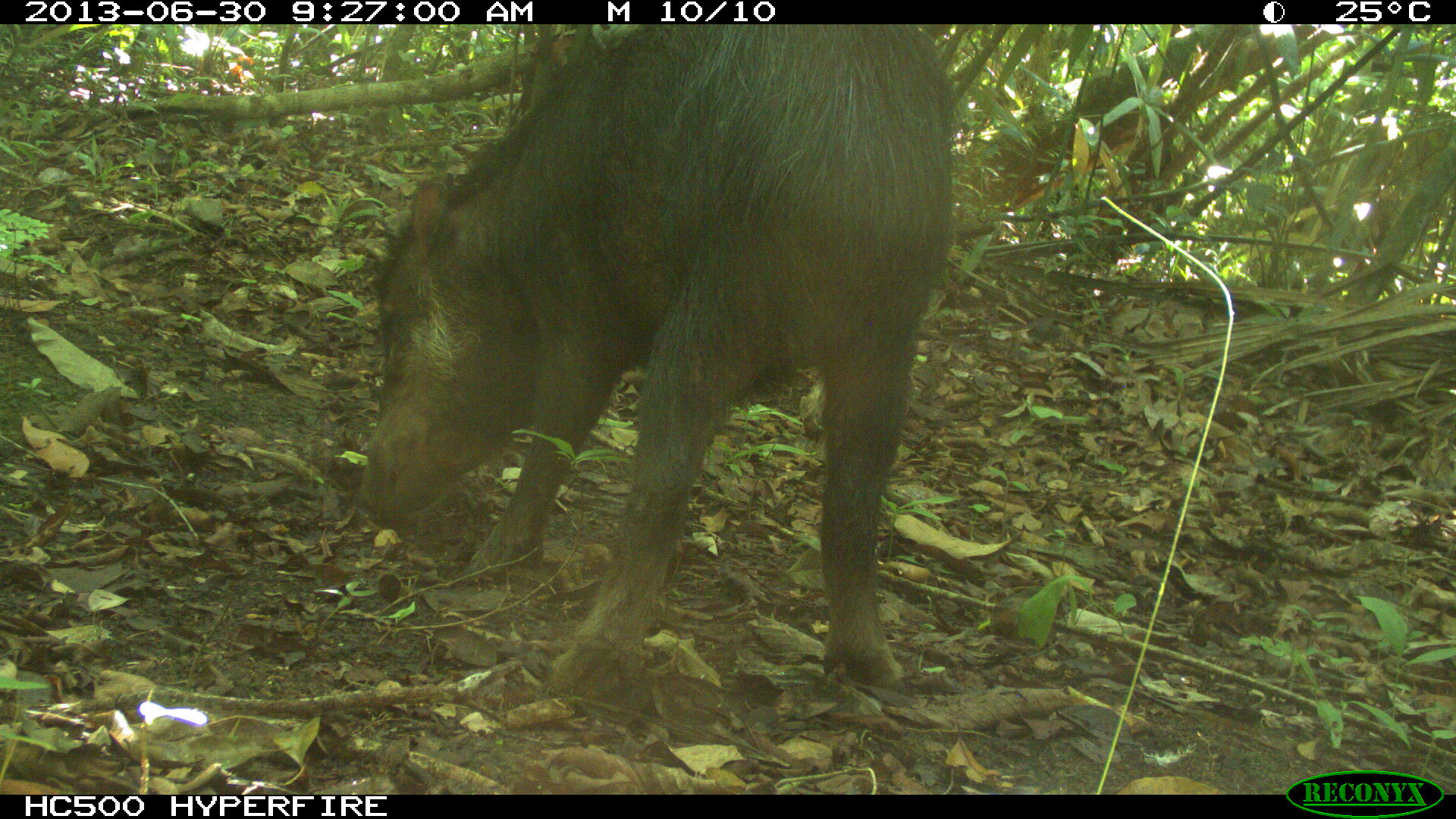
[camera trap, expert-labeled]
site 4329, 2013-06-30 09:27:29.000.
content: unidentified animal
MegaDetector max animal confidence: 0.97